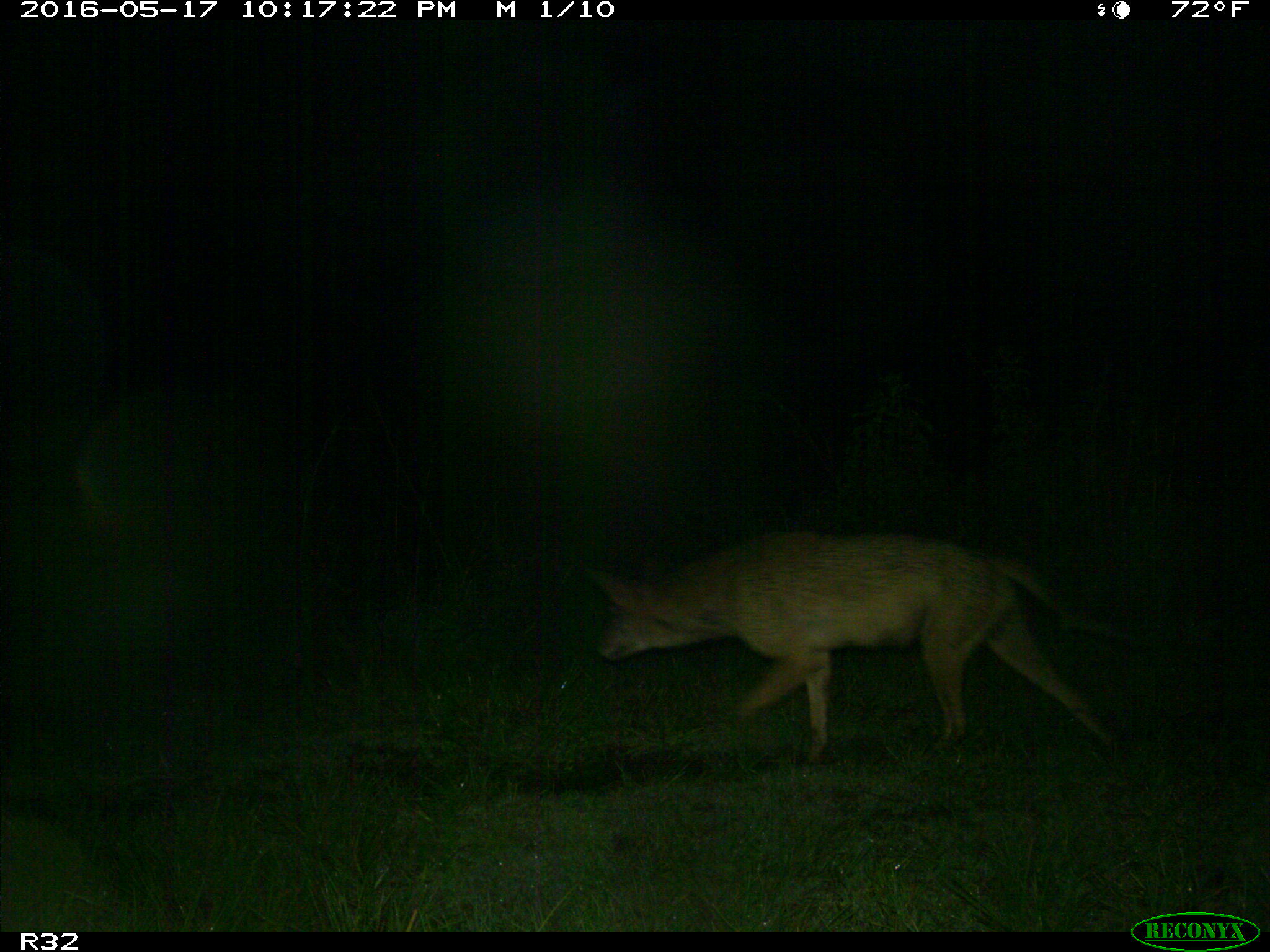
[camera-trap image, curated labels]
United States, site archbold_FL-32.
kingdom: Animalia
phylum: Chordata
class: Mammalia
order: Carnivora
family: Canidae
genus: Canis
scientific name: Canis latrans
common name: coyote